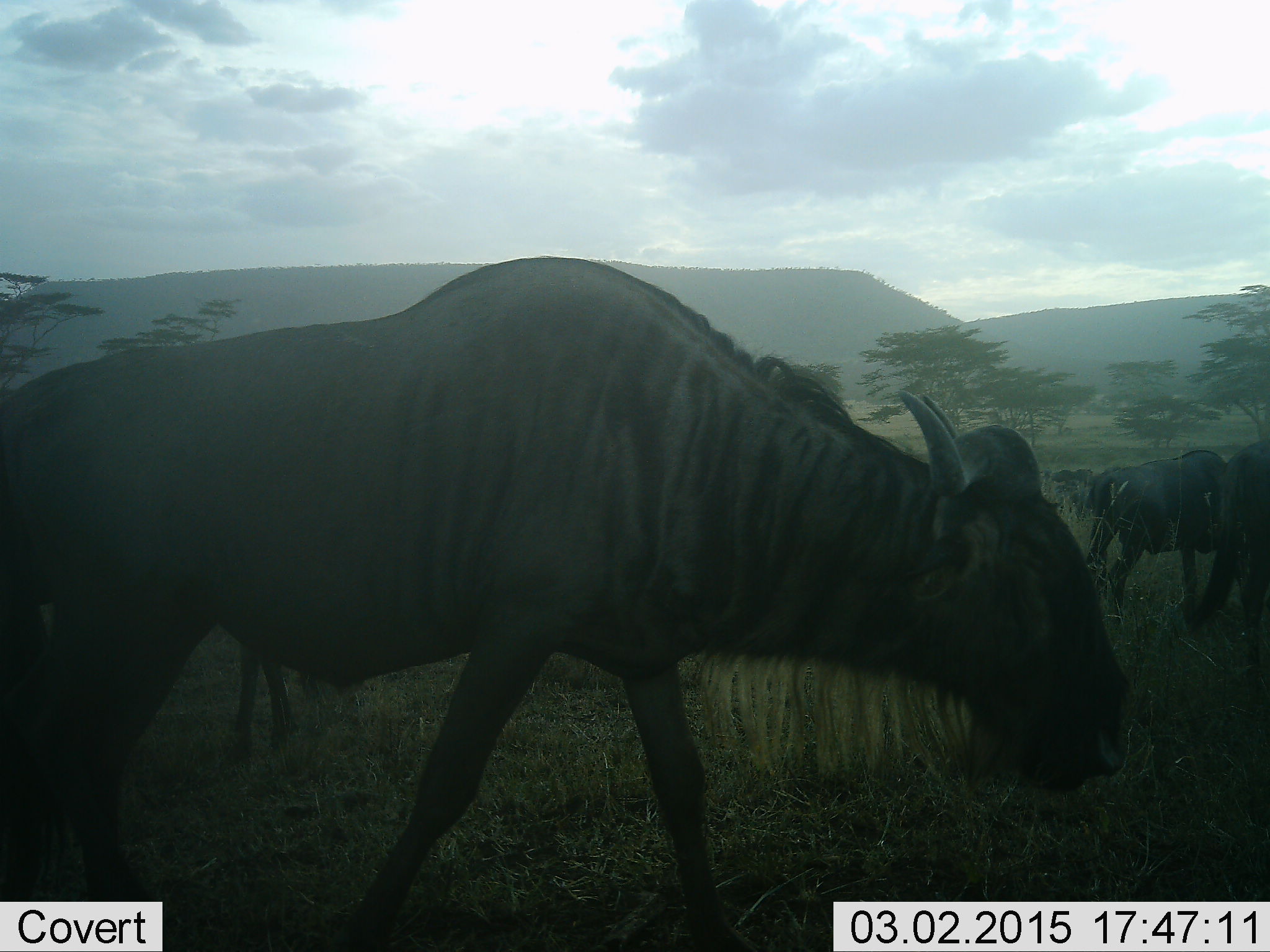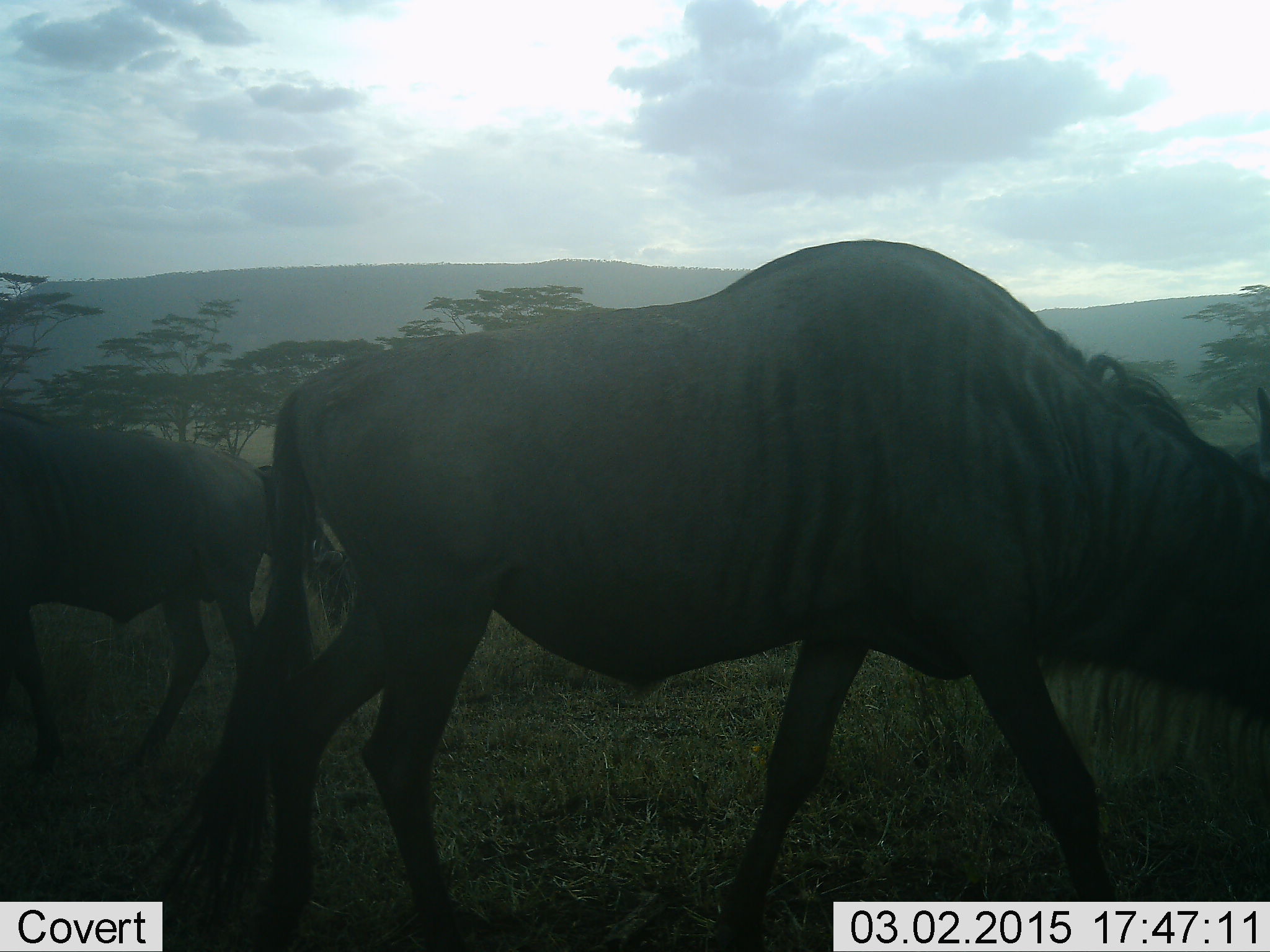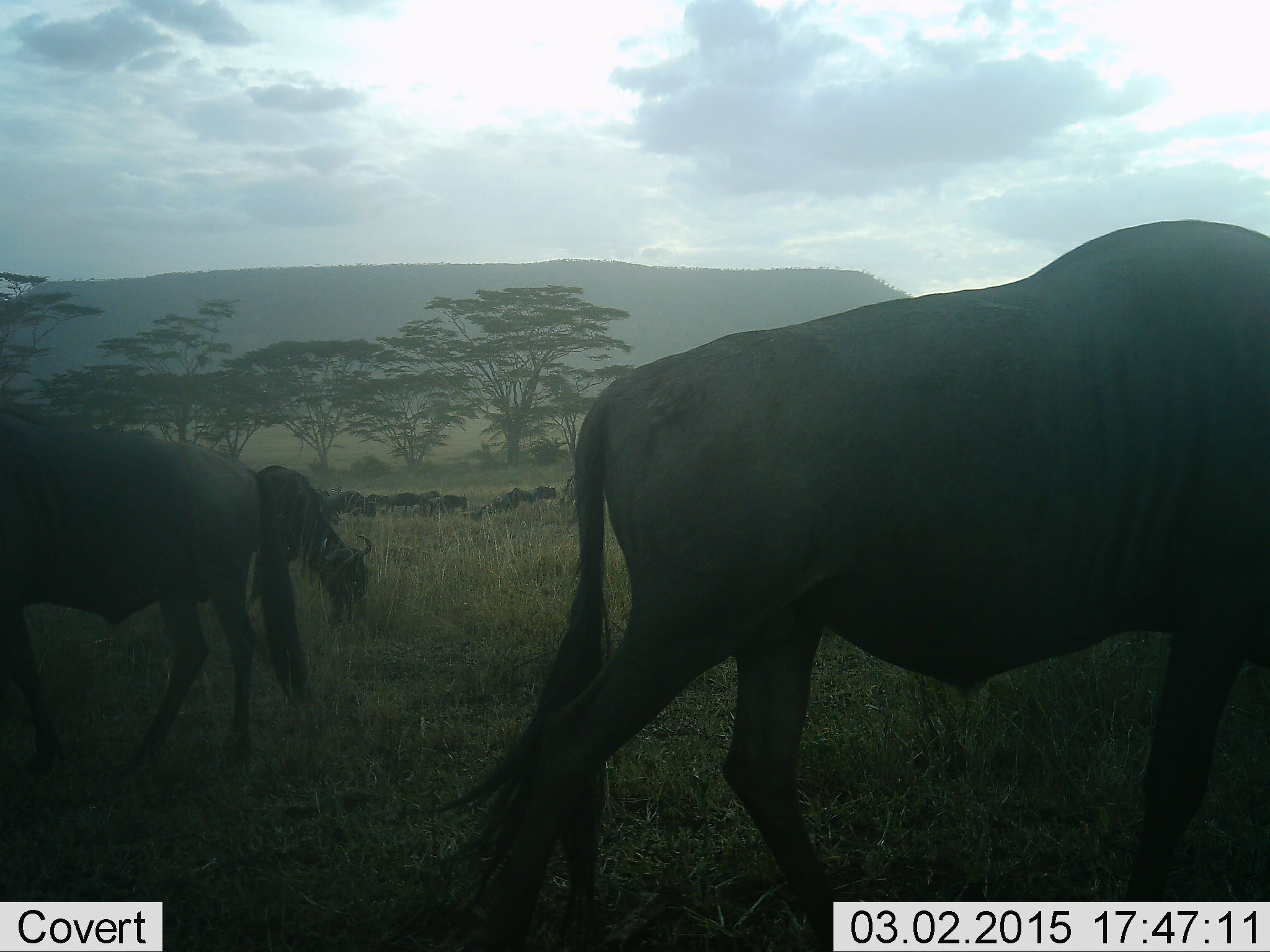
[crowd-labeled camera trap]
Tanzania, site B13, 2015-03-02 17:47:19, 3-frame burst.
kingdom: Animalia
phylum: Chordata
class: Mammalia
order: Artiodactyla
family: Bovidae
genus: Connochaetes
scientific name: Connochaetes taurinus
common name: blue wildebeest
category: wildebeest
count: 11-50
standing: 50%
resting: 10%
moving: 80%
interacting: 0%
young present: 0%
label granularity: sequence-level